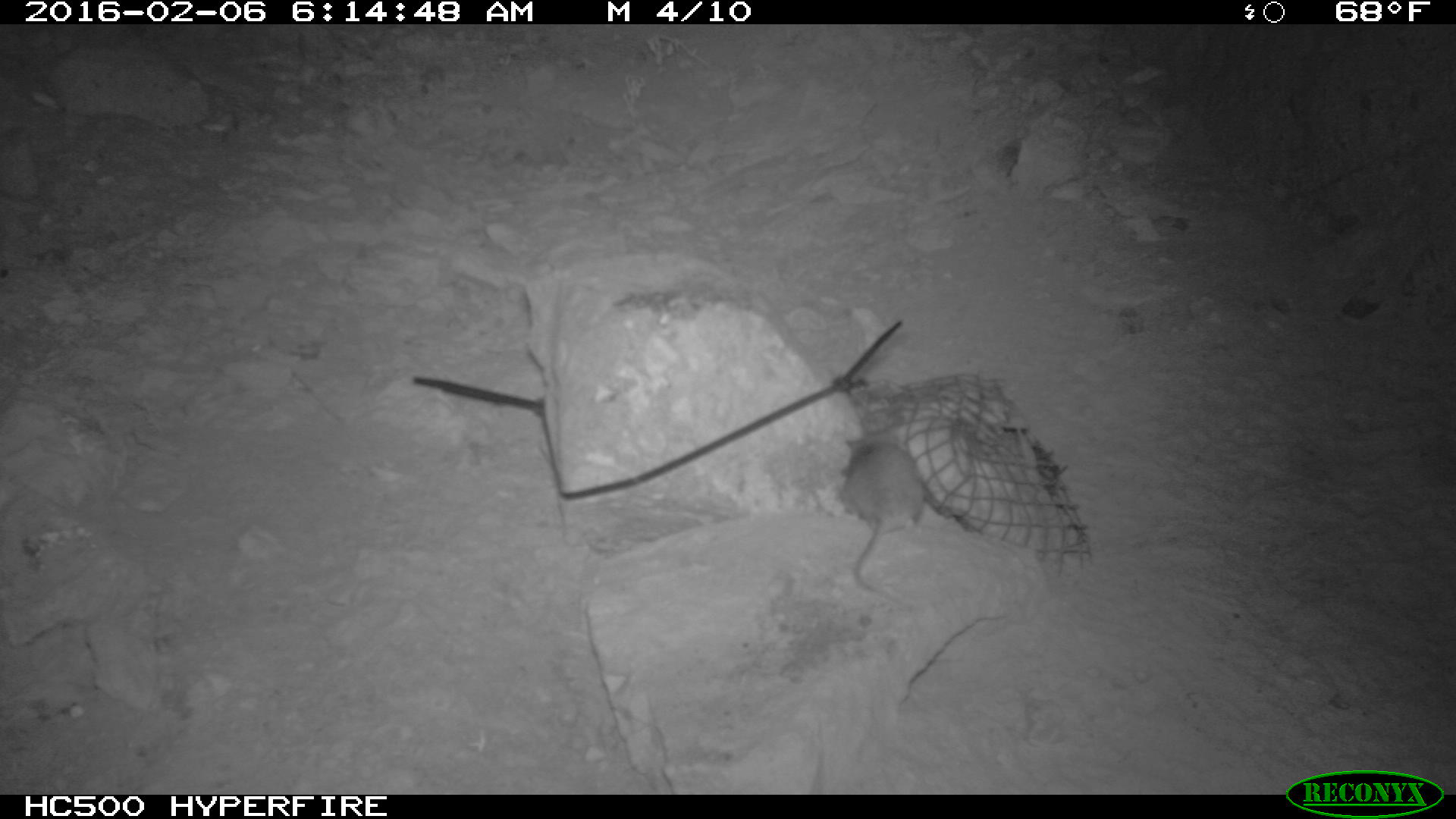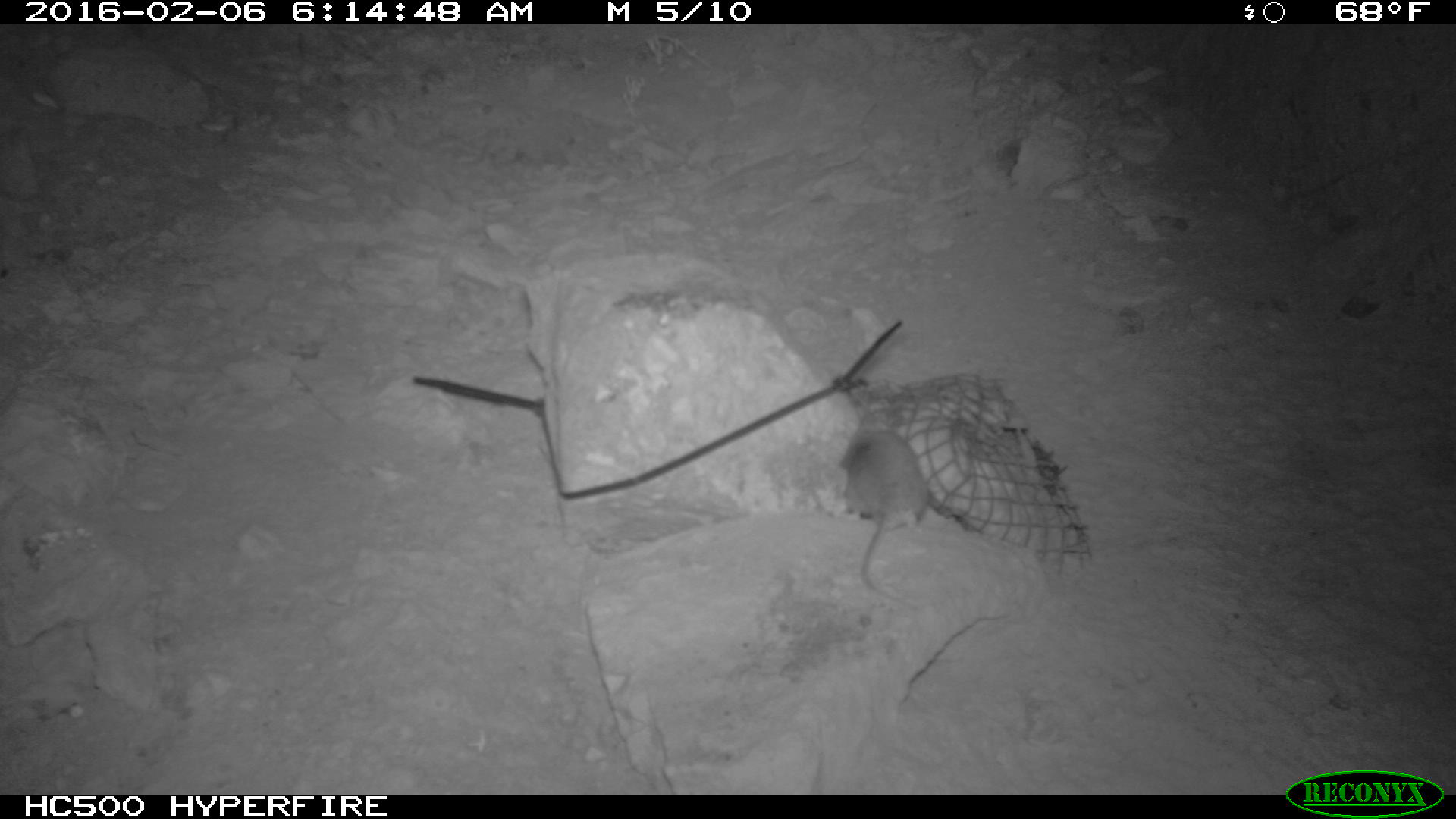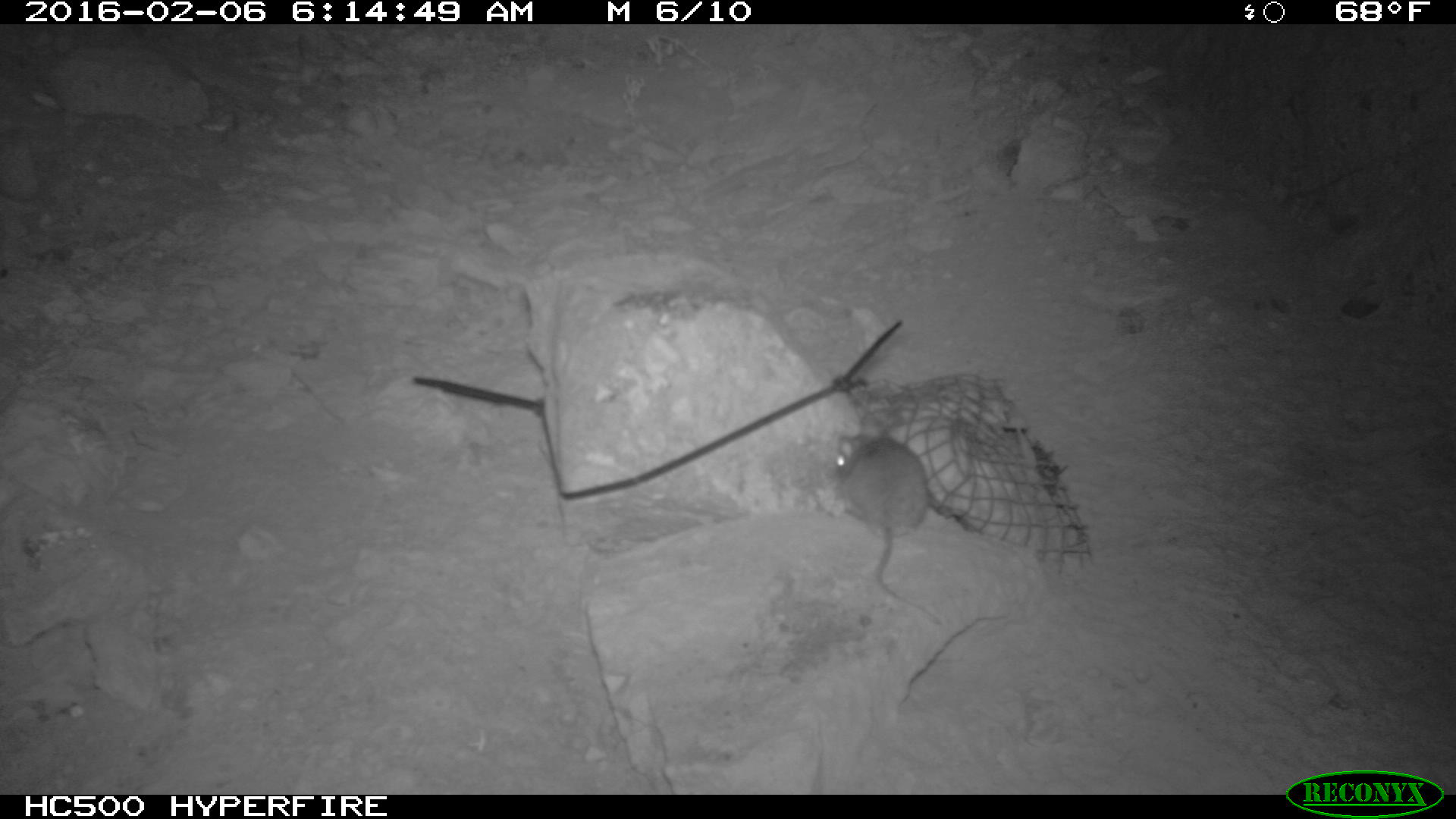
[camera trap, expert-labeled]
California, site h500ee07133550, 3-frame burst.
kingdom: Animalia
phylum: Chordata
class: Mammalia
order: Rodentia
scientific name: Rodentia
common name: rodent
Rodent (Rodentia).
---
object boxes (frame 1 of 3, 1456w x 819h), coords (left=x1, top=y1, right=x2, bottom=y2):
rodent: (left=840, top=433, right=925, bottom=604)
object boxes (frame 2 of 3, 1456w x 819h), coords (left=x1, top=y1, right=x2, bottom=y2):
rodent: (left=839, top=425, right=930, bottom=597)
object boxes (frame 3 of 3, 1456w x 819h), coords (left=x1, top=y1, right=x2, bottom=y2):
rodent: (left=828, top=428, right=936, bottom=625)